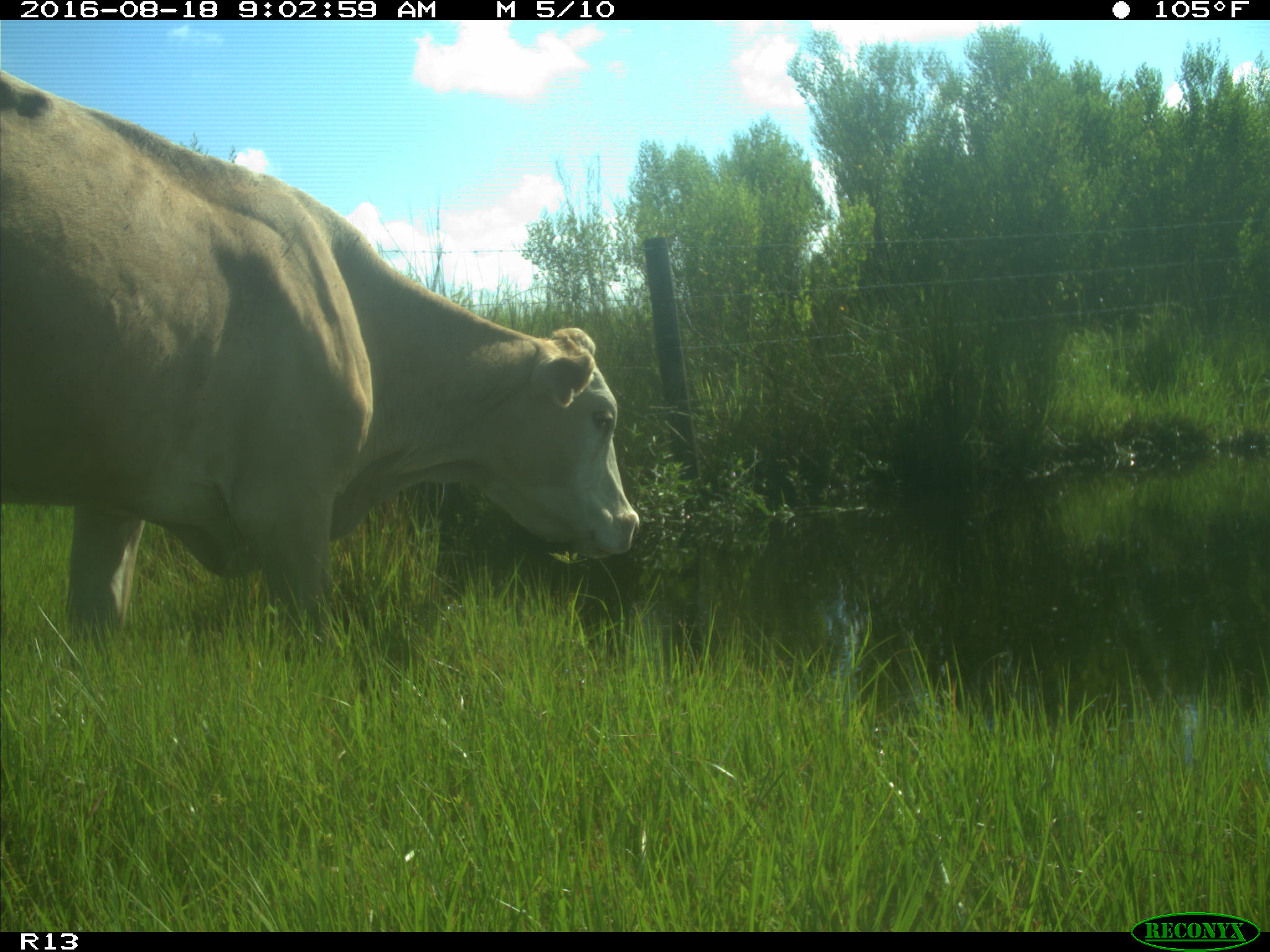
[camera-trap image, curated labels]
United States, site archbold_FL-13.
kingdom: Animalia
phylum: Chordata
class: Mammalia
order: Artiodactyla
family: Bovidae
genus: Bos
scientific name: Bos taurus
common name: domestic cow